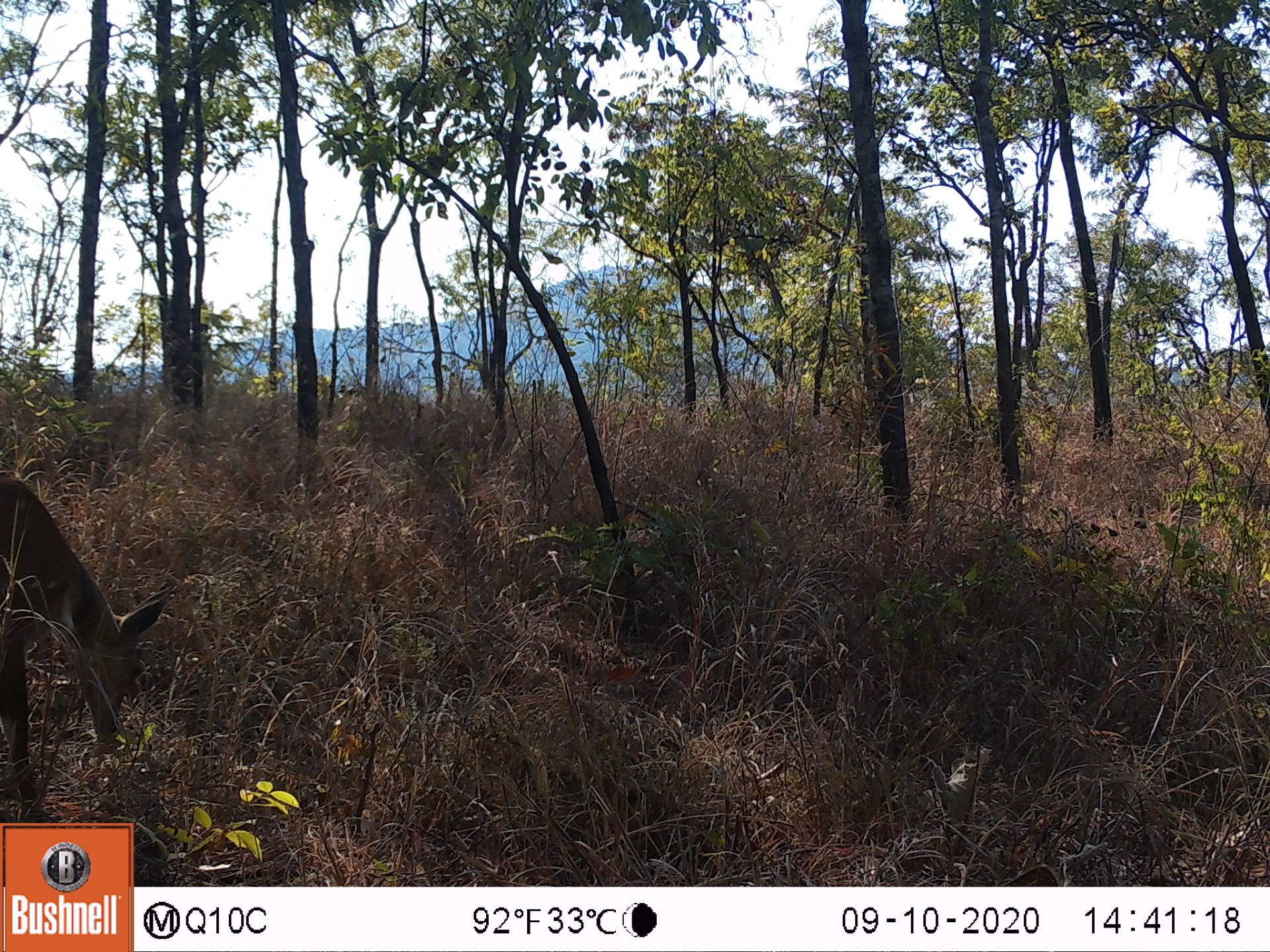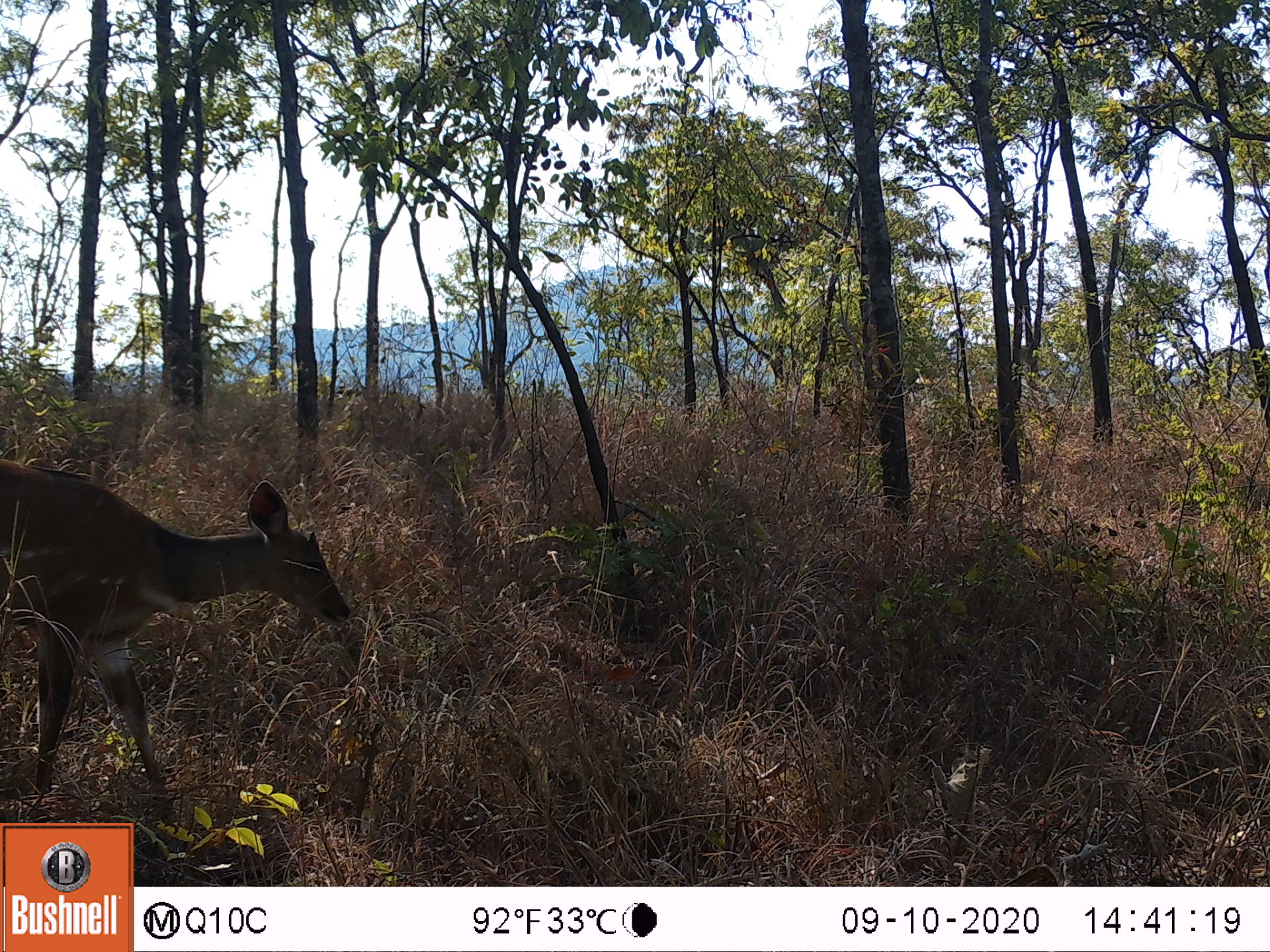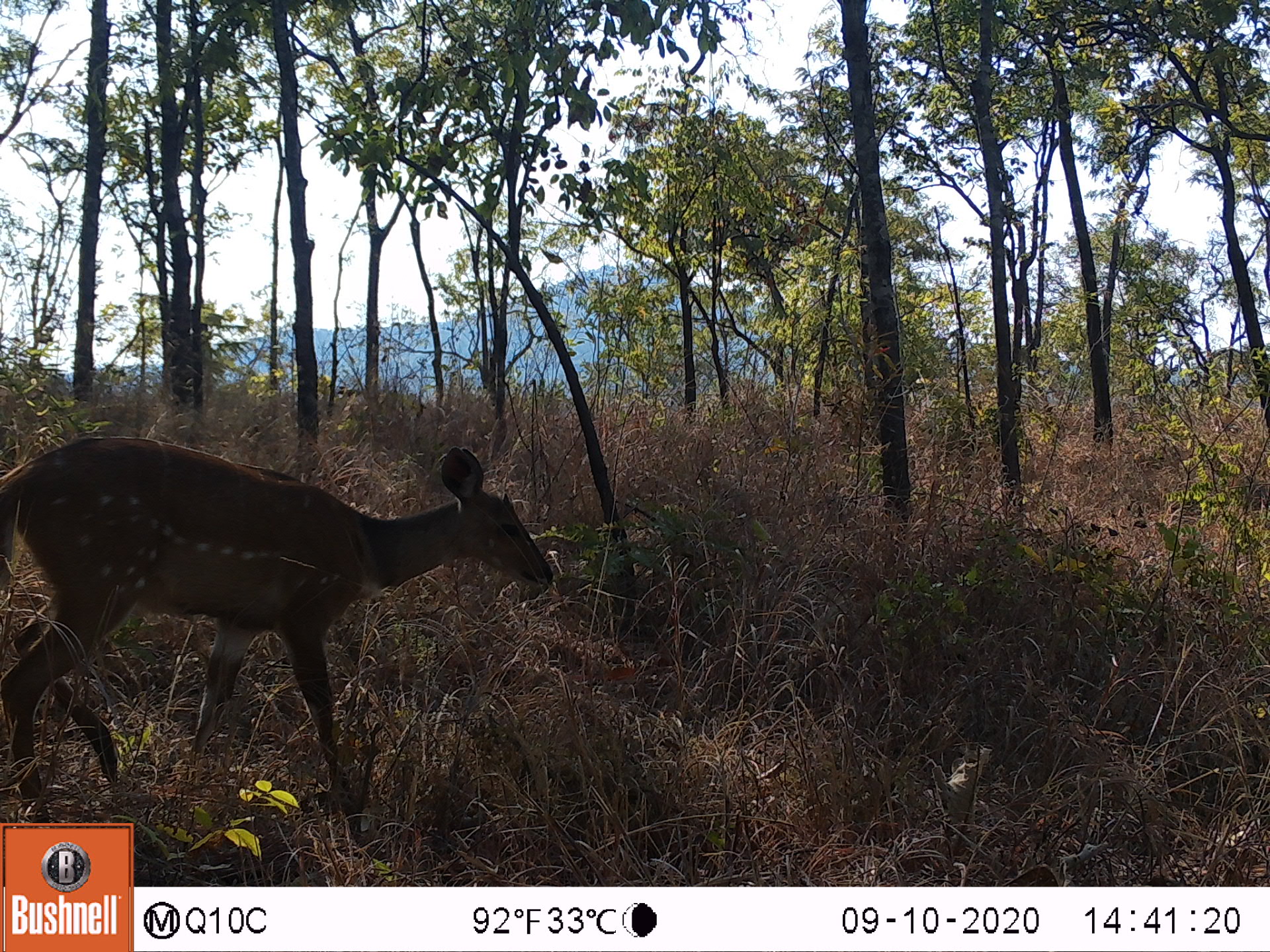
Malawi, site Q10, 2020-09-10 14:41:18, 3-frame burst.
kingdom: Animalia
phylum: Chordata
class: Mammalia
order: Artiodactyla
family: Bovidae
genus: Tragelaphus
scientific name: Tragelaphus sylvaticus sylvaticus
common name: cape bushbuck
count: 1